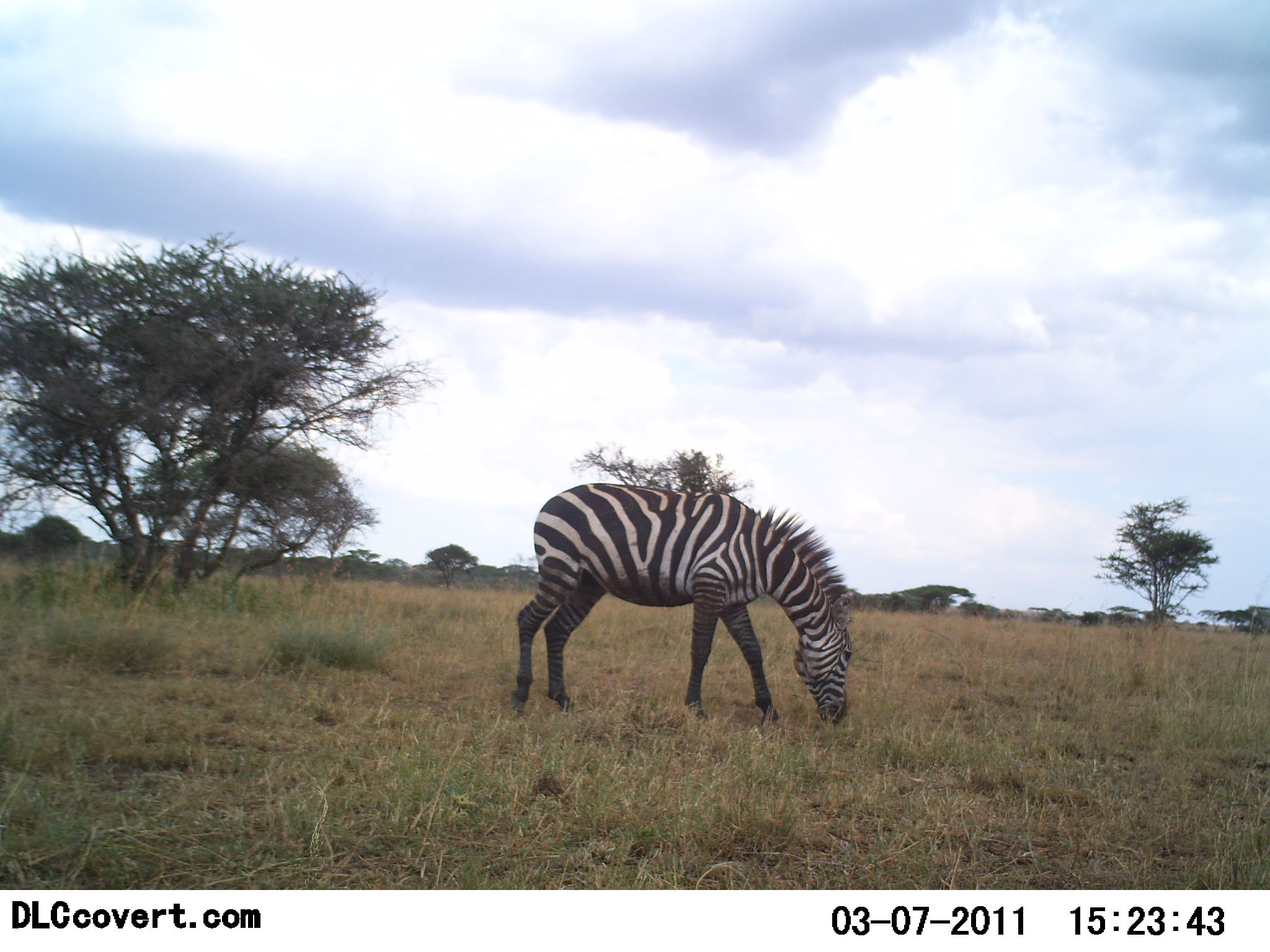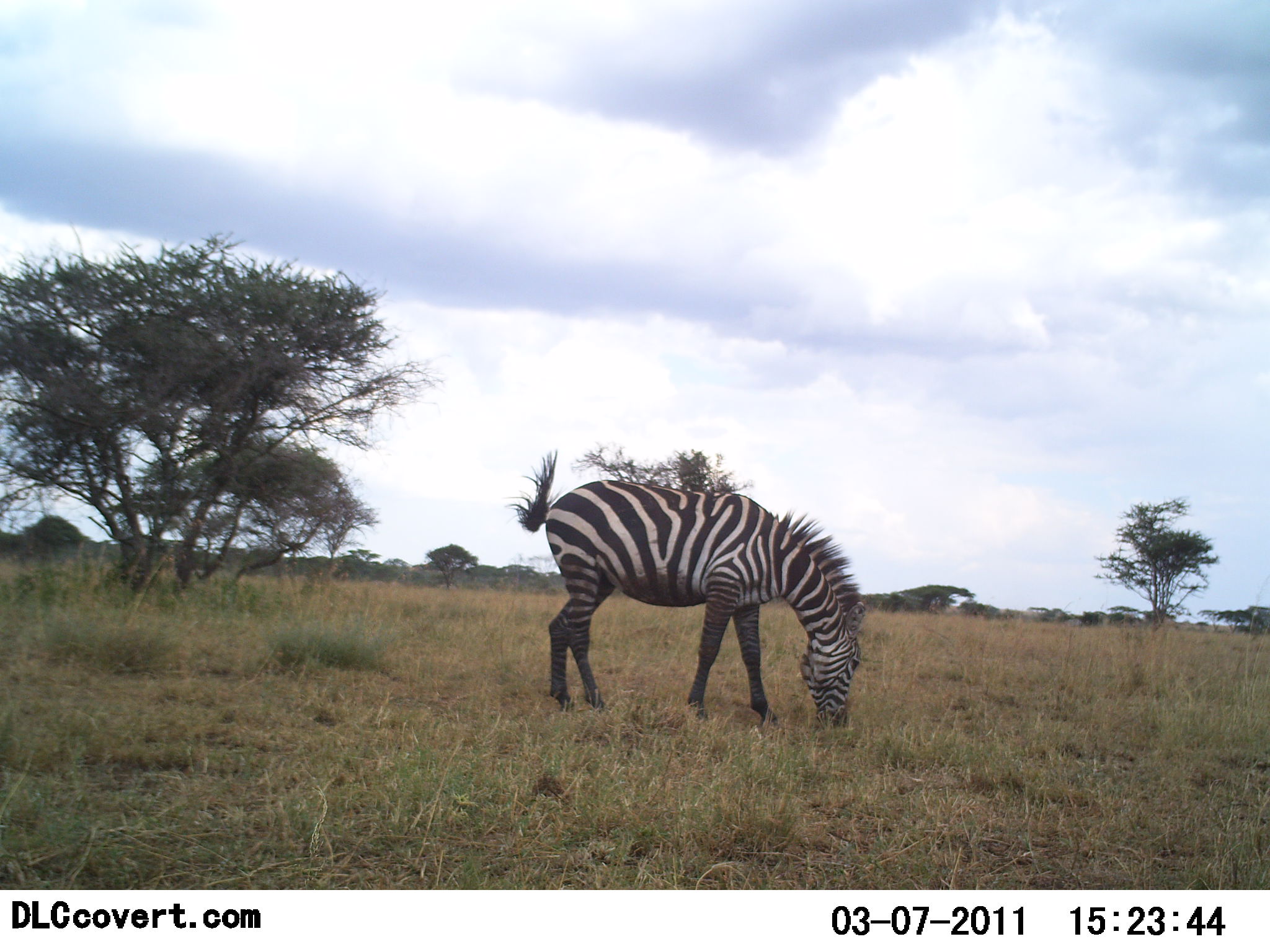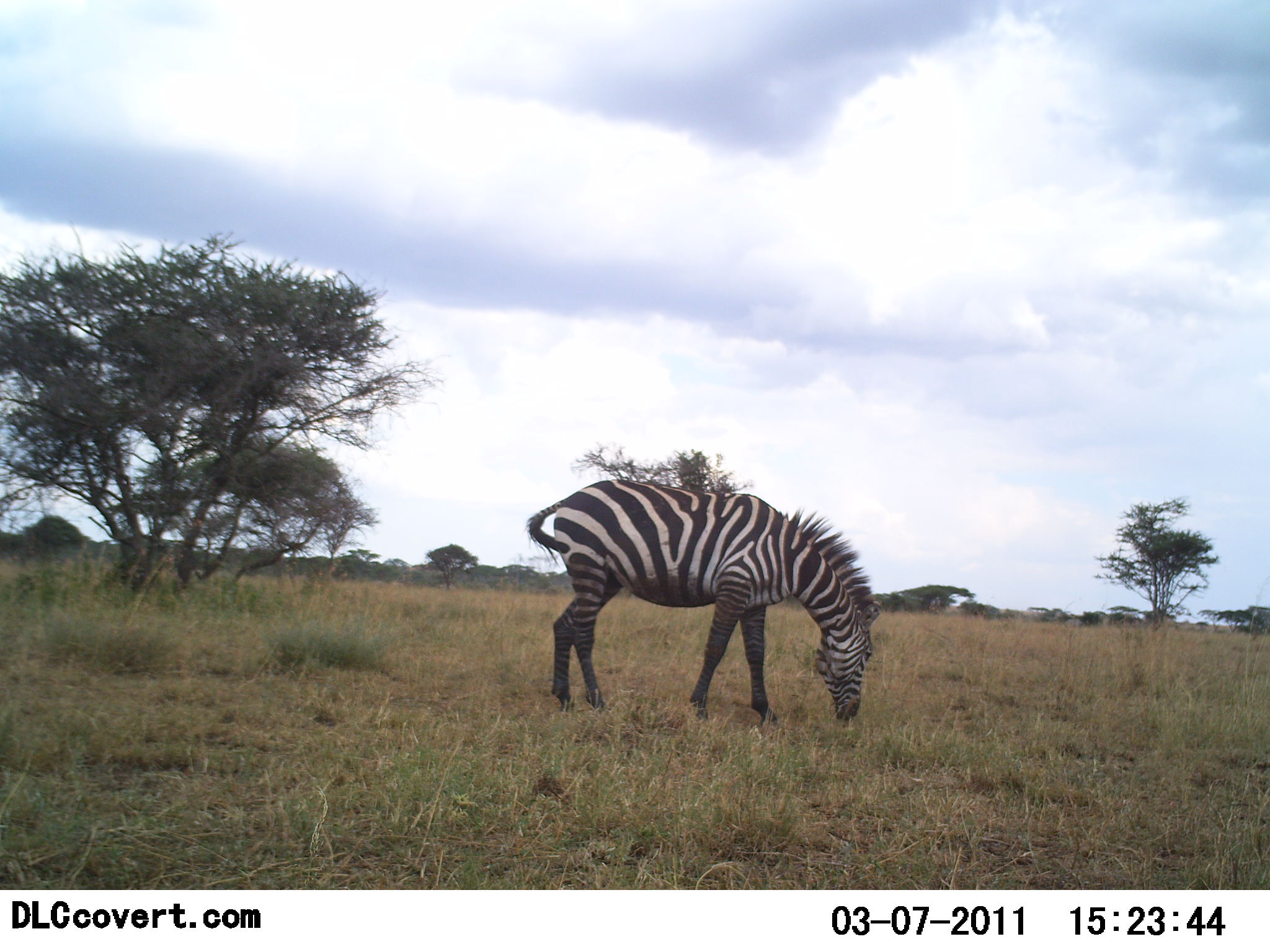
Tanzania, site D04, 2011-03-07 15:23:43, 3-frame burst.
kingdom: Animalia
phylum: Chordata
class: Mammalia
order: Perissodactyla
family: Equidae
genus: Equus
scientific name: Equus quagga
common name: plains zebra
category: zebra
Zebra (plains zebra) (Equus quagga), count 1. Behavior (volunteer vote fractions): standing 9%, resting 0%, moving 9%, interacting 0%. Young present (vote fraction): 0%. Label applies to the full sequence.